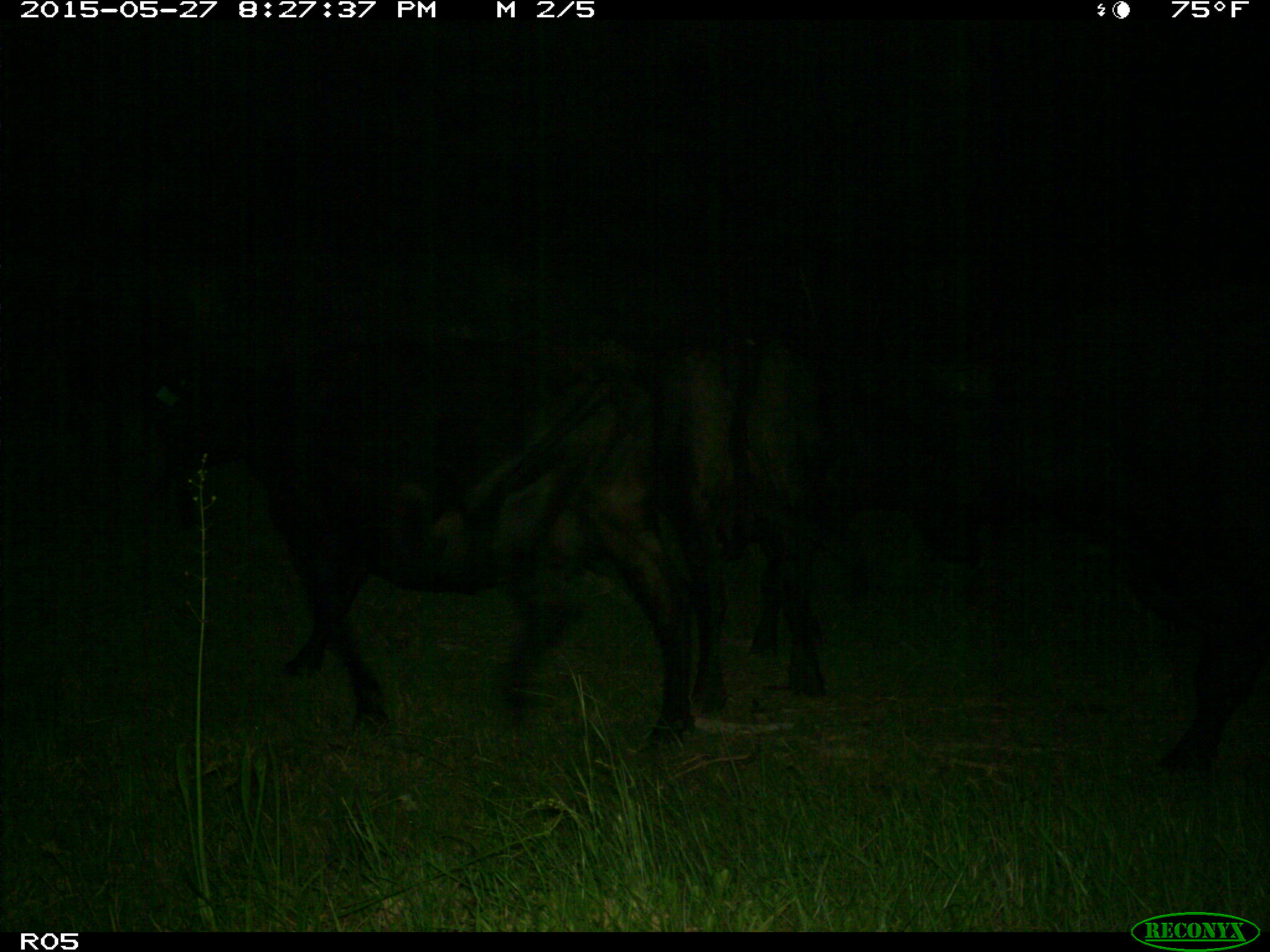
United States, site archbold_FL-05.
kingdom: Animalia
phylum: Chordata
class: Mammalia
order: Artiodactyla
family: Bovidae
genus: Bos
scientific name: Bos taurus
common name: domestic cow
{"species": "Bos taurus (domestic cow)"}